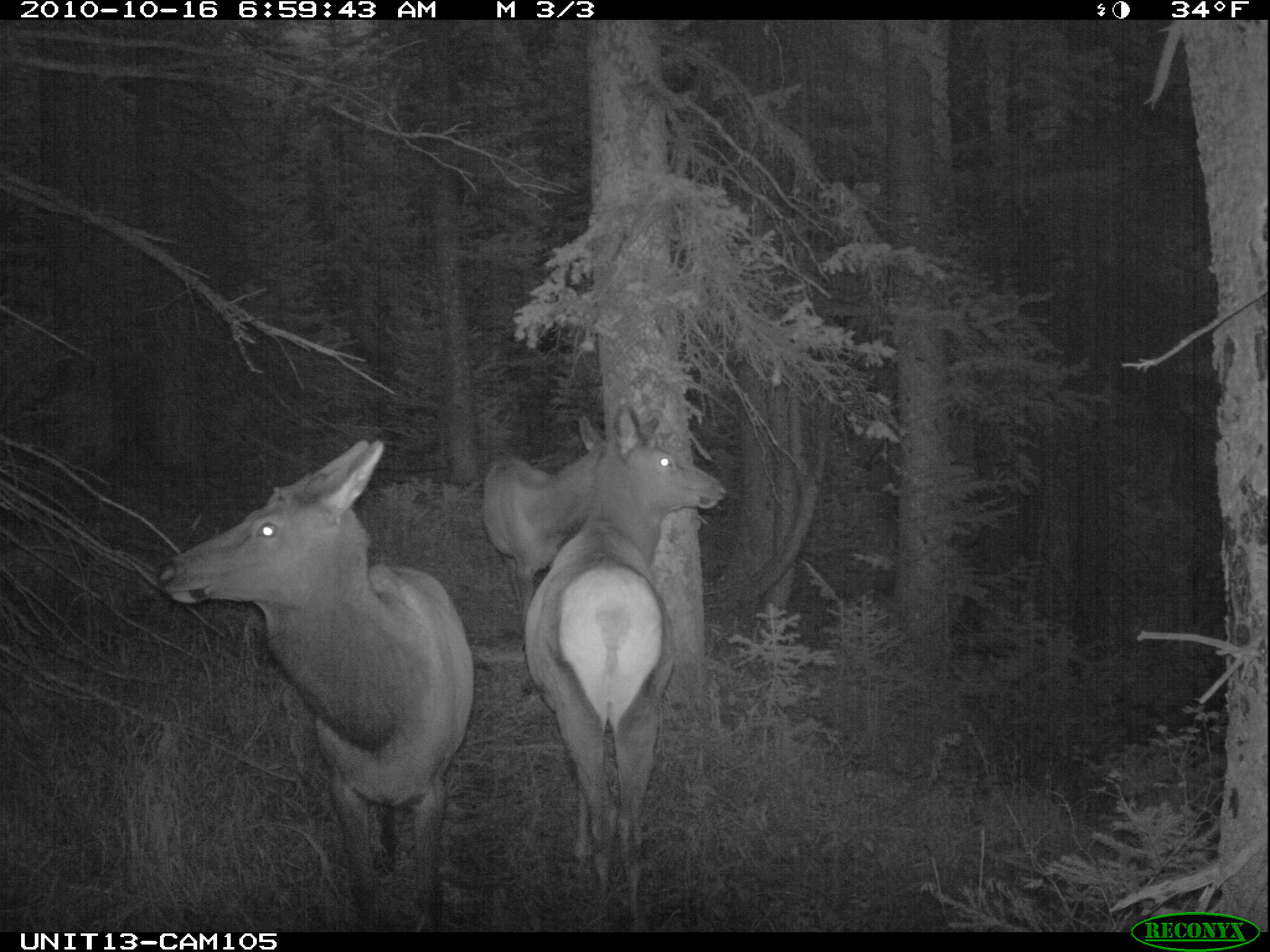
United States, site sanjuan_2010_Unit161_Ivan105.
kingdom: Animalia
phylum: Chordata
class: Mammalia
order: Artiodactyla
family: Cervidae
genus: Cervus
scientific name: Cervus elaphus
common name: red deer